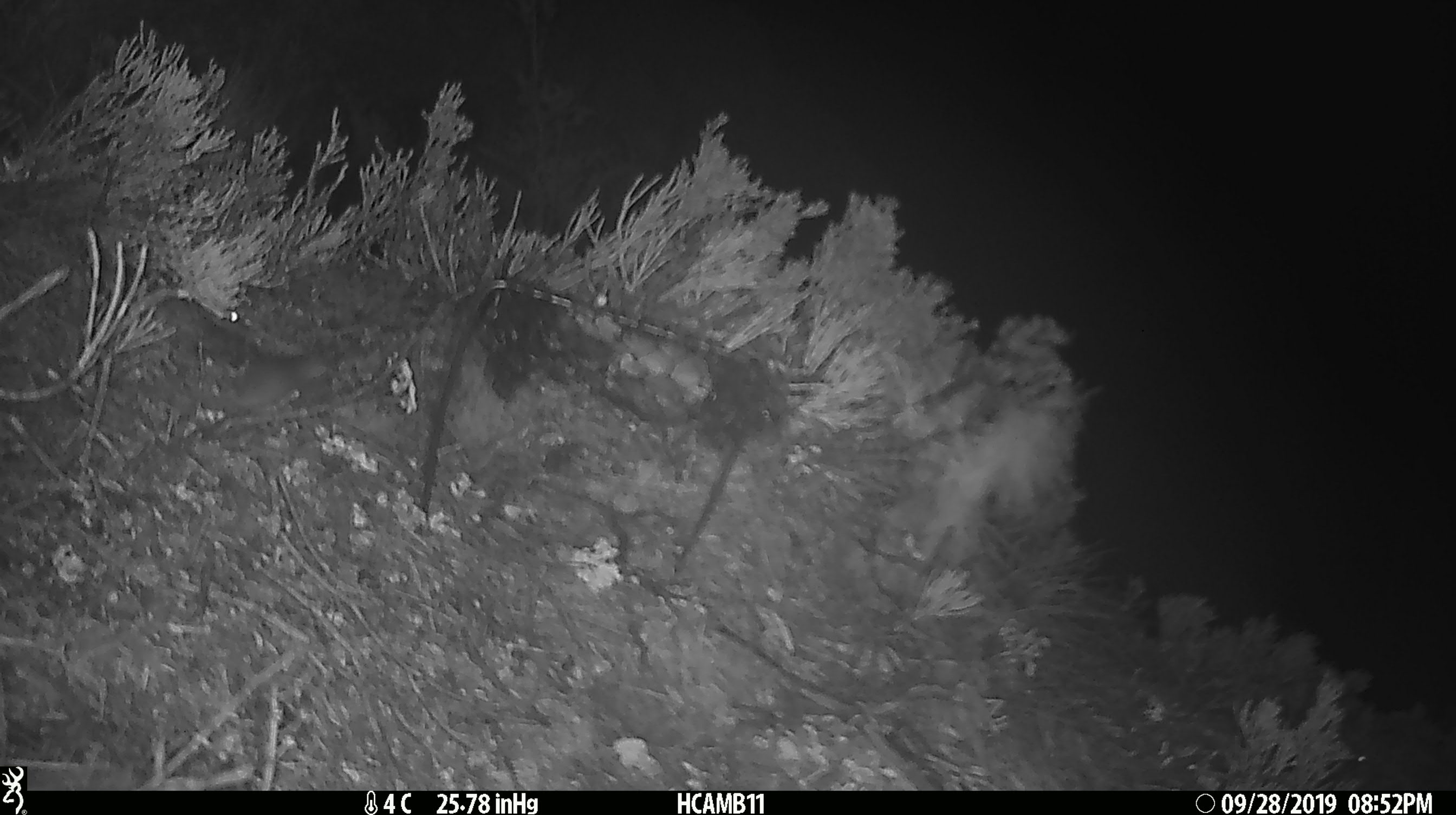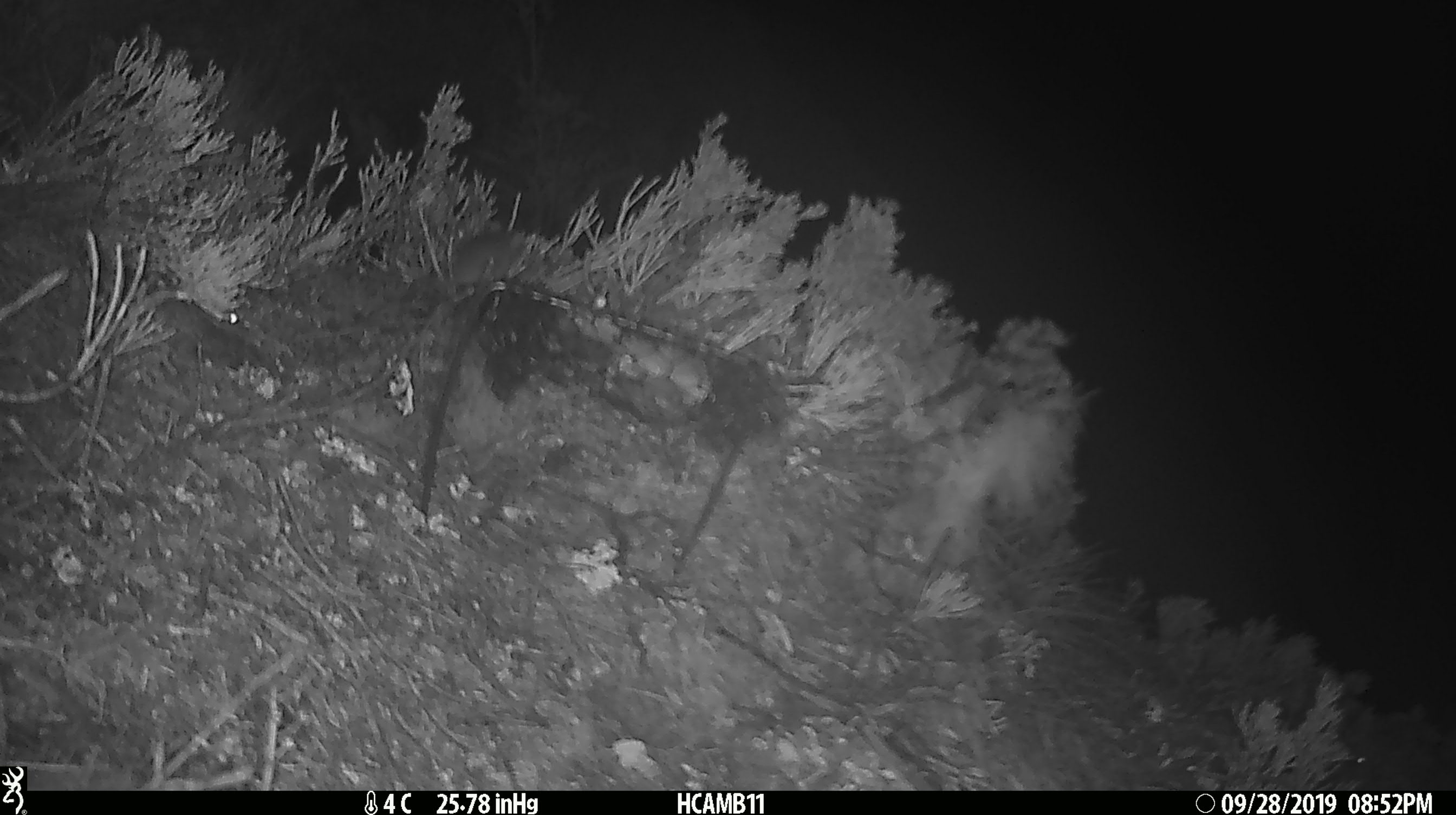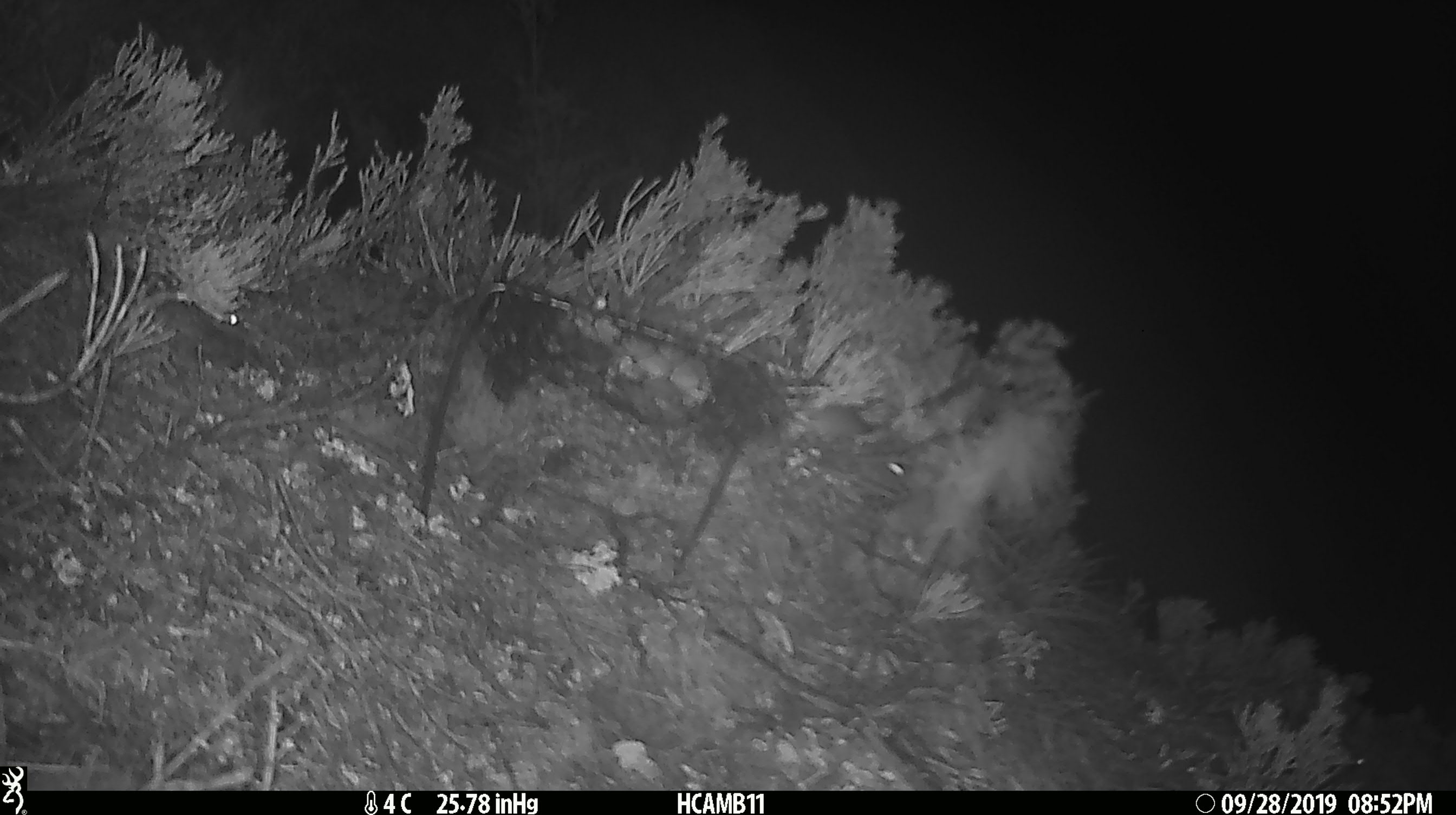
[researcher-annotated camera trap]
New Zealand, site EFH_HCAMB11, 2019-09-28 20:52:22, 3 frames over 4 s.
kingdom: Animalia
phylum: Chordata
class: Mammalia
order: Rodentia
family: Muridae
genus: Mus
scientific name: Mus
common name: mouse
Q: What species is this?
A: Mouse (Mus).